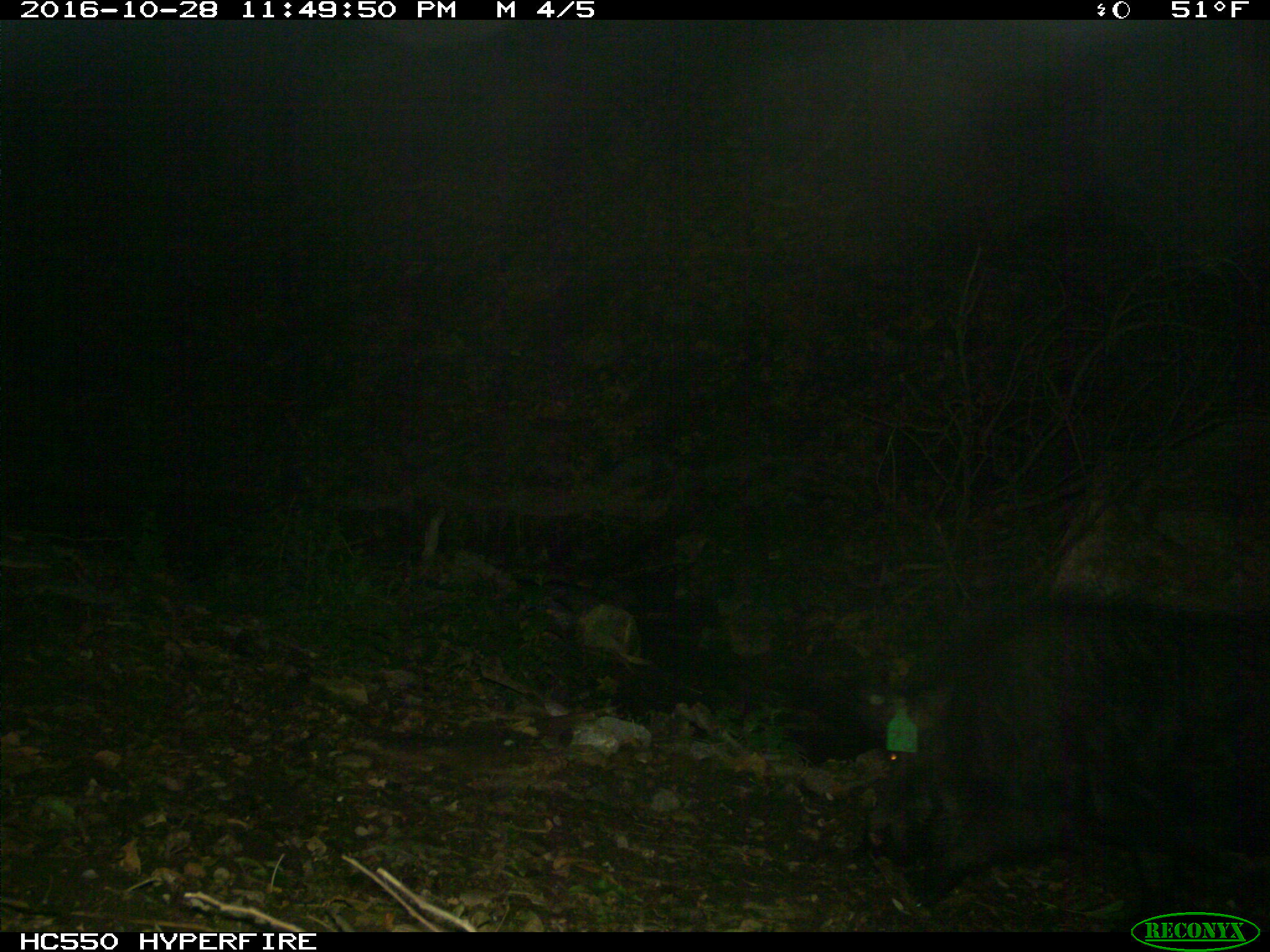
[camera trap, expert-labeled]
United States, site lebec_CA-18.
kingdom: Animalia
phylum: Chordata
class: Mammalia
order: Artiodactyla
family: Suidae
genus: Sus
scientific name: Sus scrofa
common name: wild boar